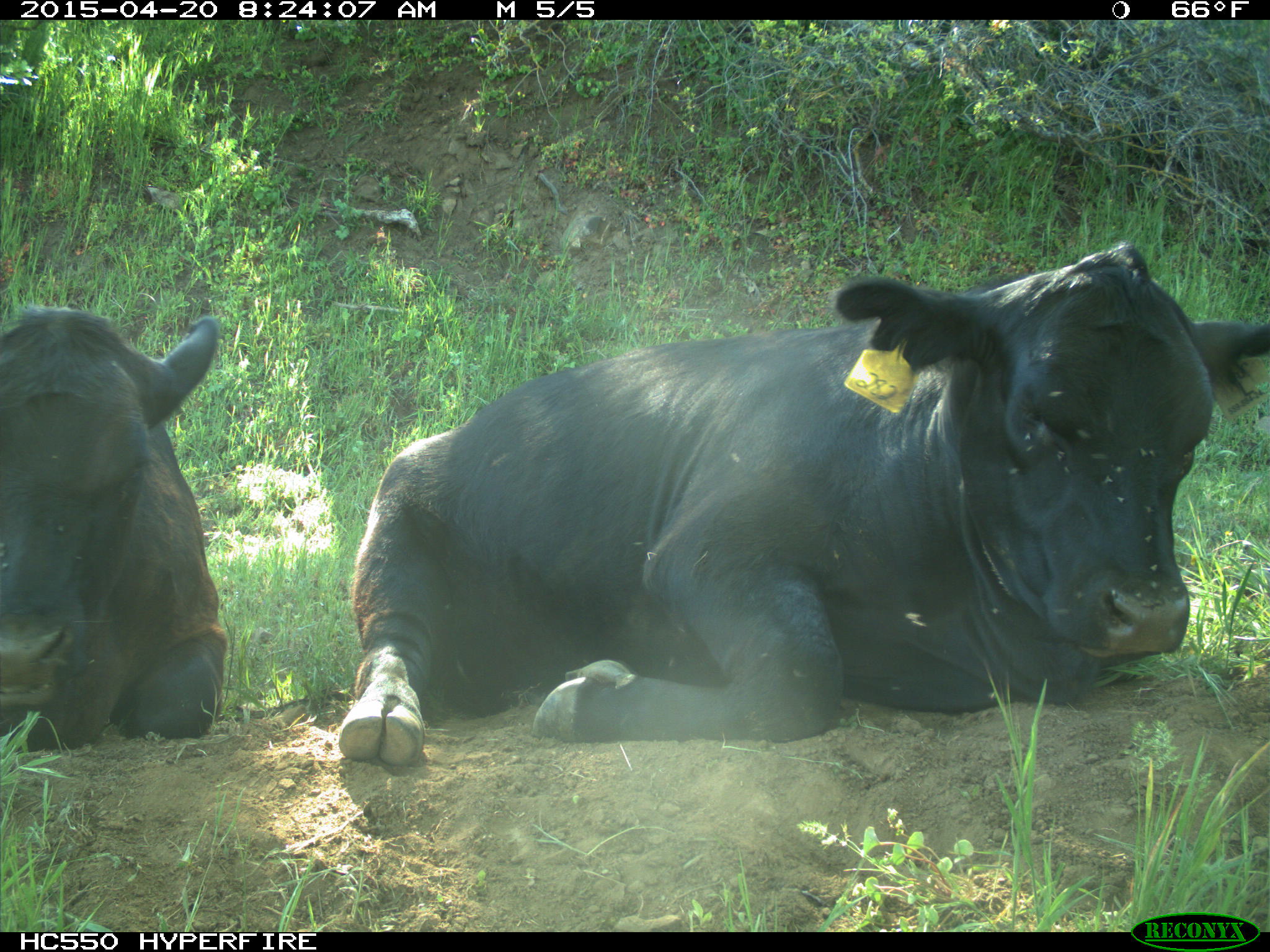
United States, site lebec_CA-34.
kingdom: Animalia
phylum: Chordata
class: Mammalia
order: Artiodactyla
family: Bovidae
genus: Bos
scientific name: Bos taurus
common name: domestic cow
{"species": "Bos taurus (domestic cow)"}